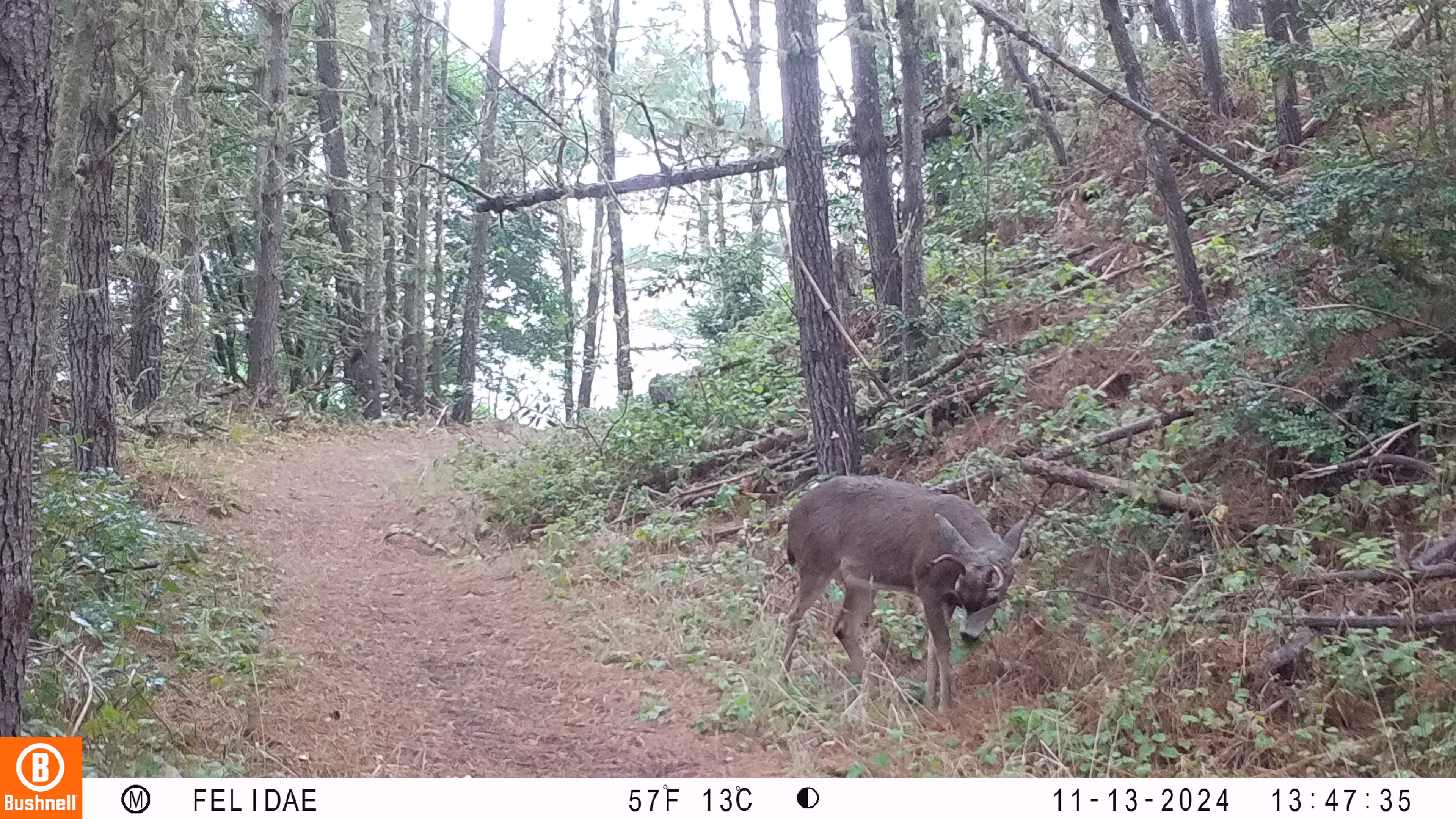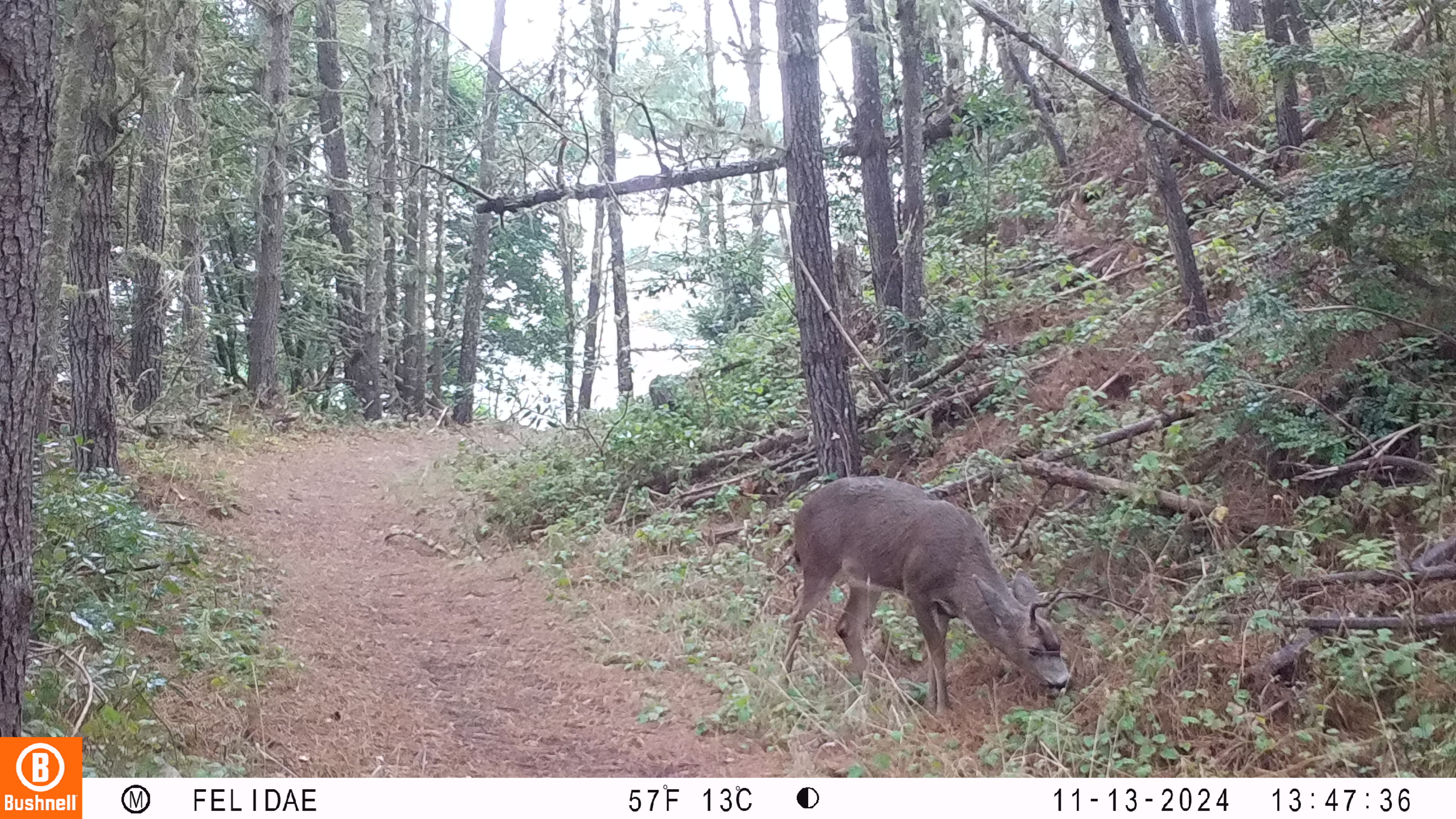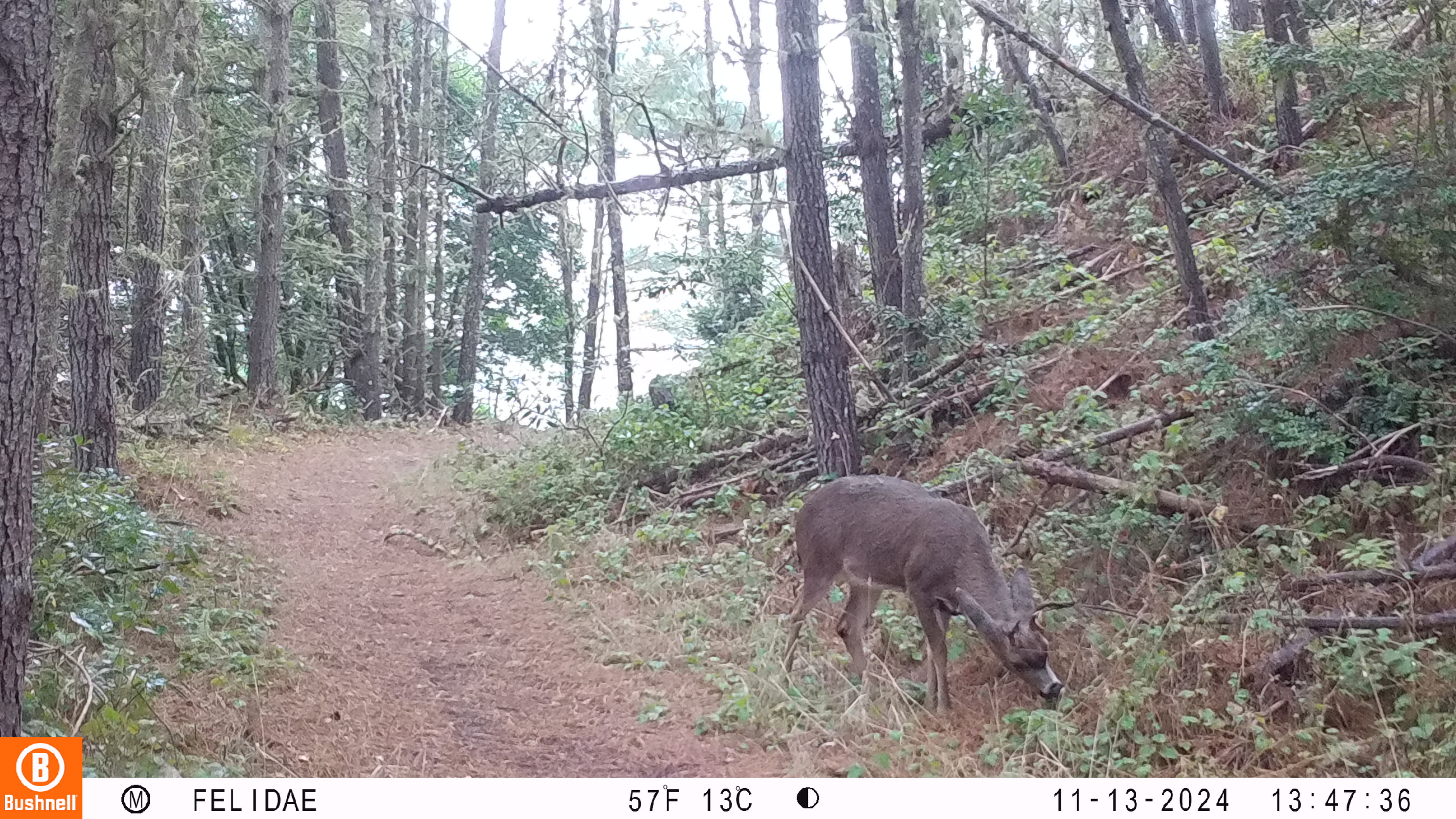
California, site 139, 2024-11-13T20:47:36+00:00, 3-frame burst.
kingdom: Animalia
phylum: Chordata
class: Mammalia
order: Artiodactyla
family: Cervidae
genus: Odocoileus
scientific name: Odocoileus hemionus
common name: mule deer